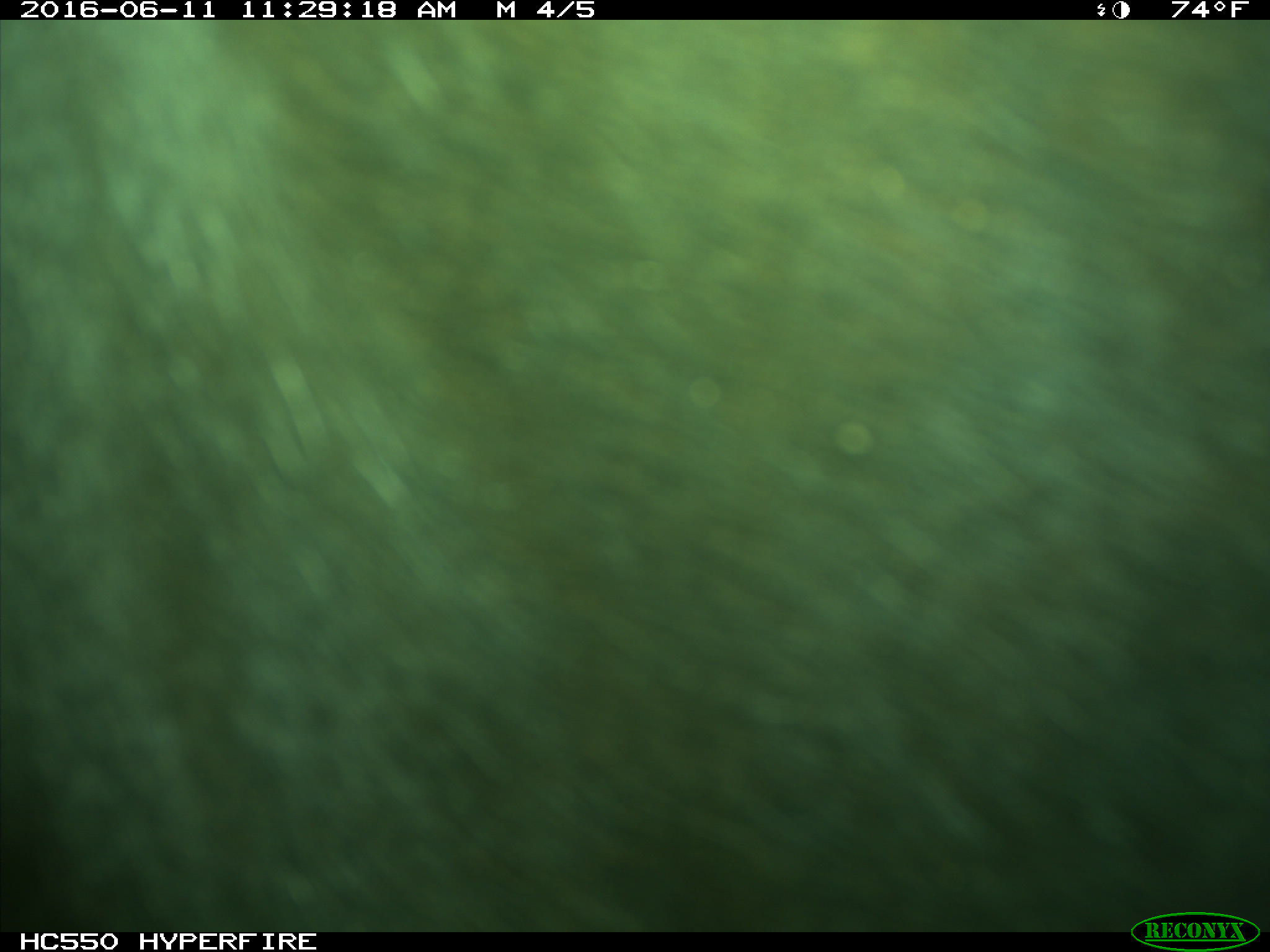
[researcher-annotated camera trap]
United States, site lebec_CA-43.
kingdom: Animalia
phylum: Chordata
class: Mammalia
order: Artiodactyla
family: Bovidae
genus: Bos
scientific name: Bos taurus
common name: domestic cow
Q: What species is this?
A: Bos taurus (domestic cow).